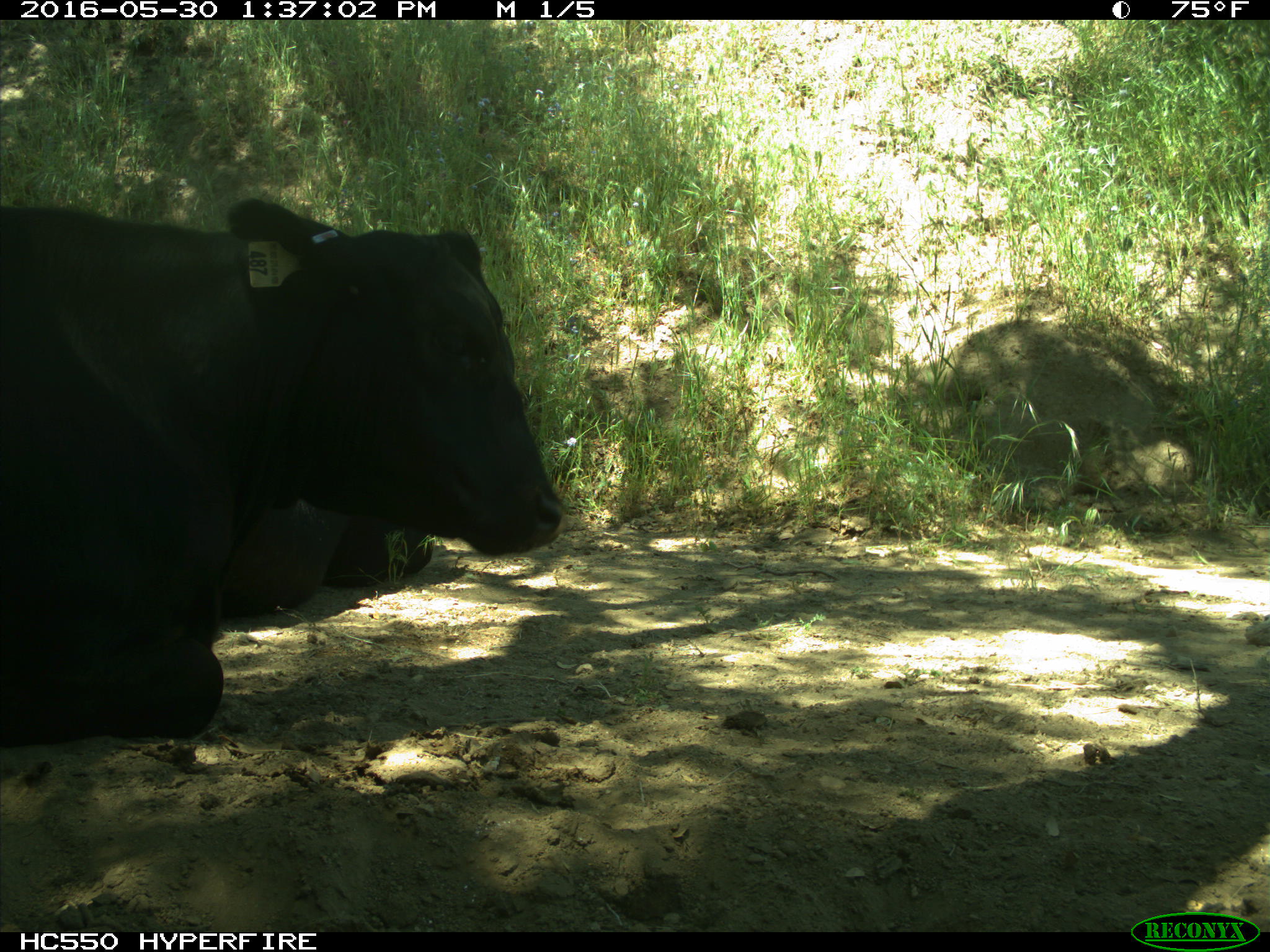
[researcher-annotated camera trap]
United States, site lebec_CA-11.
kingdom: Animalia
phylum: Chordata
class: Mammalia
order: Artiodactyla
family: Bovidae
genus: Bos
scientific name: Bos taurus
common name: domestic cow